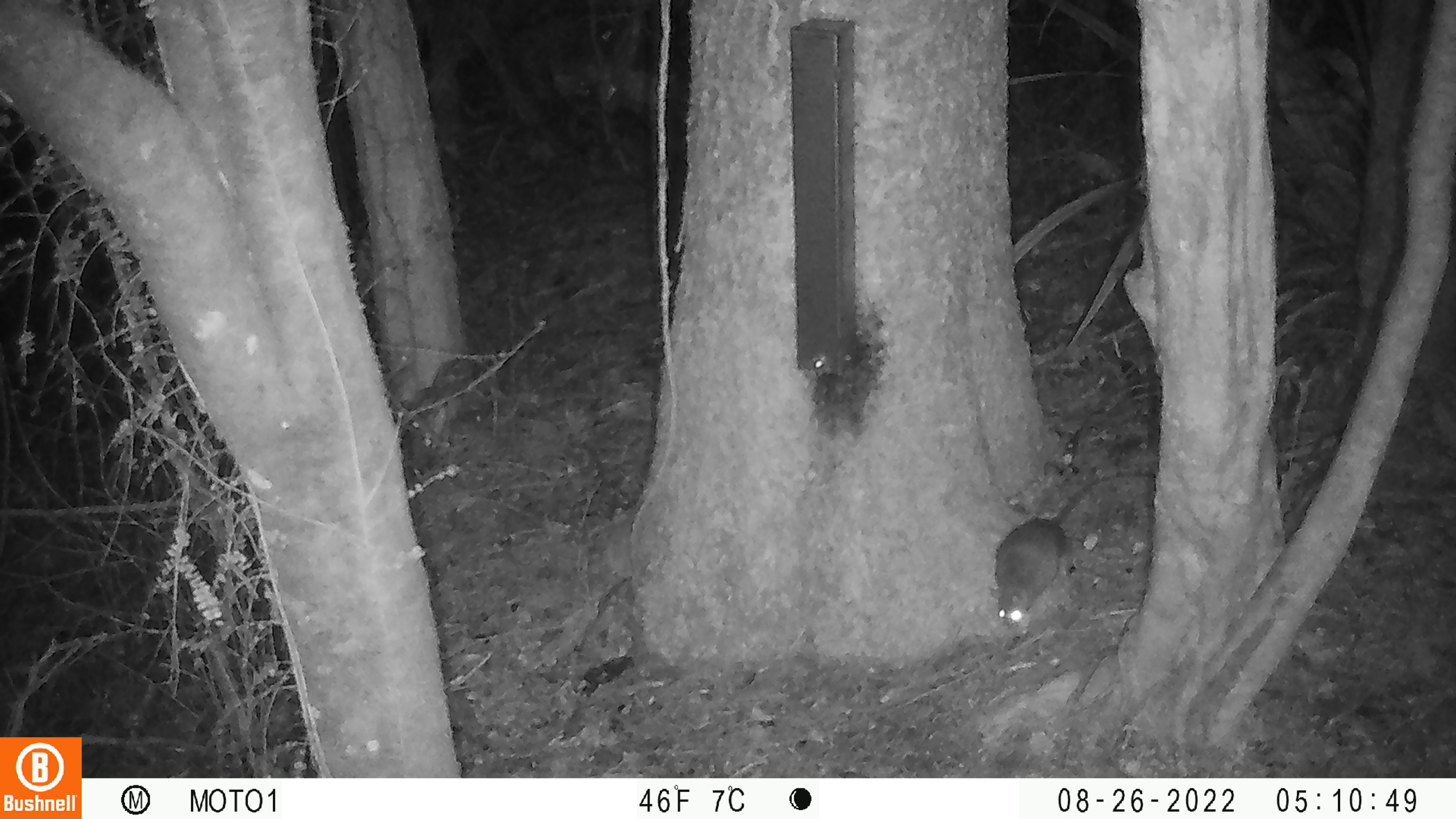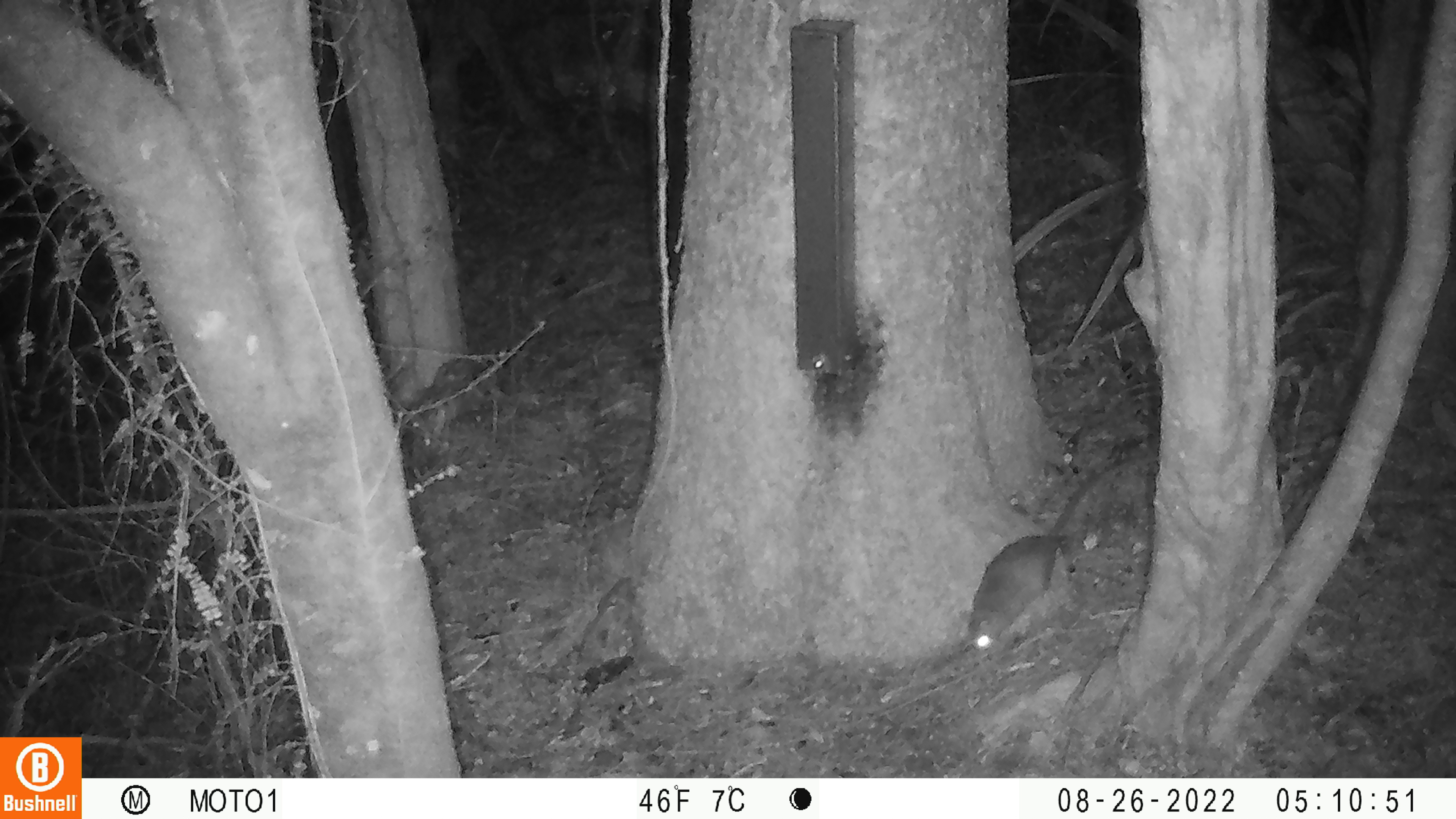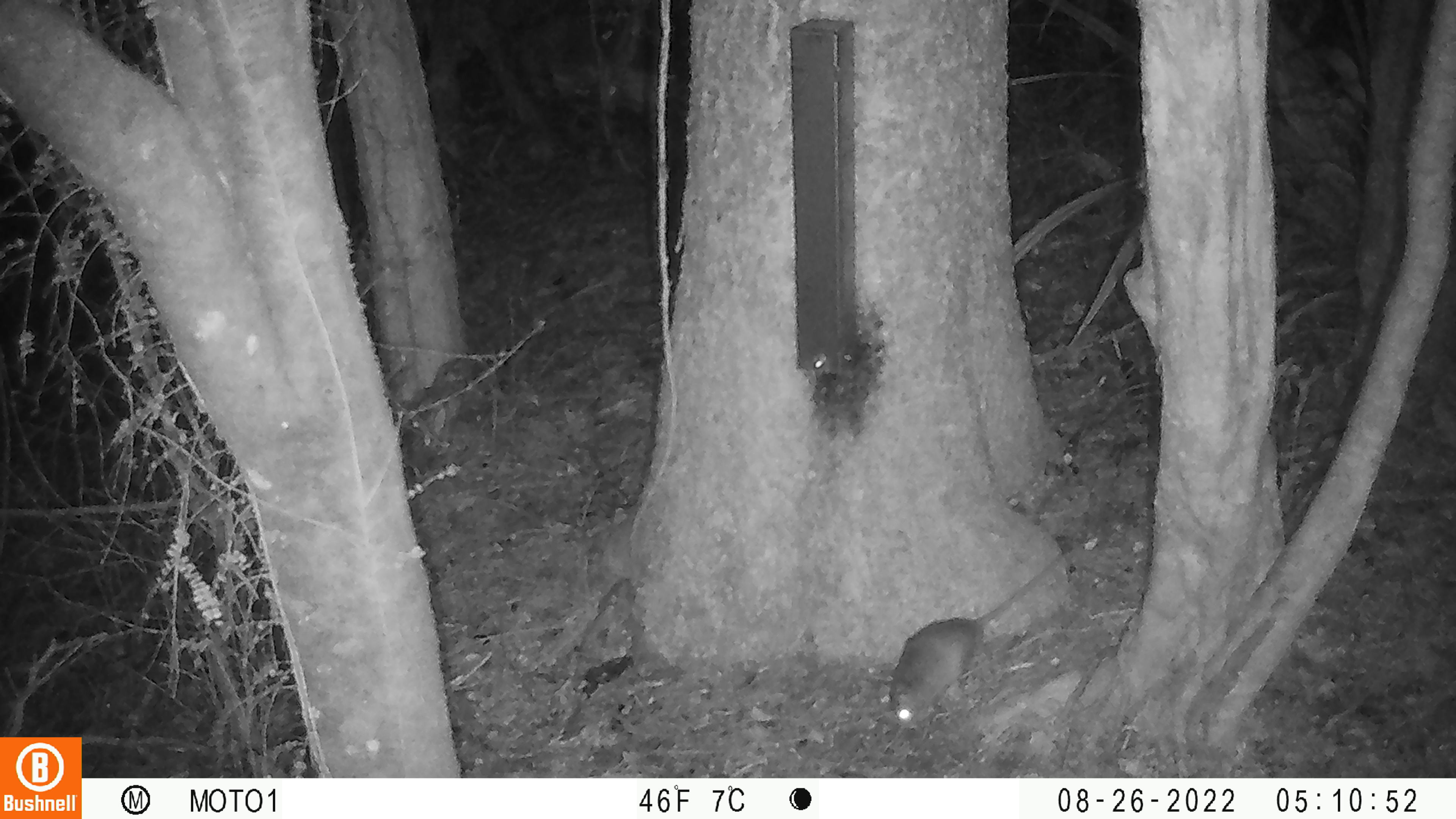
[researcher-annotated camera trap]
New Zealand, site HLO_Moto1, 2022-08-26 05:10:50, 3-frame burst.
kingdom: Animalia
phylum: Chordata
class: Mammalia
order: Rodentia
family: Muridae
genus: Rattus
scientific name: Rattus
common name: rat